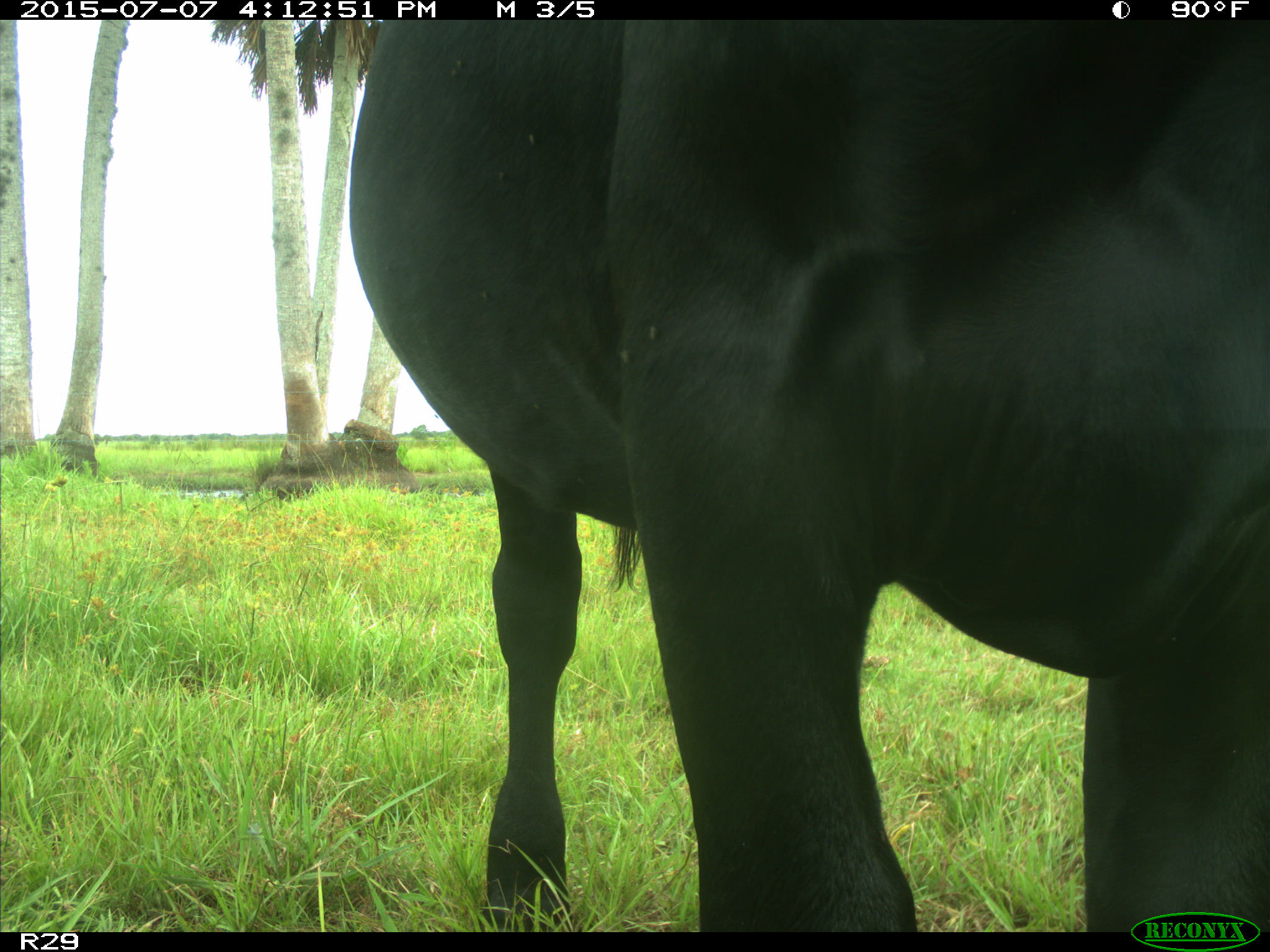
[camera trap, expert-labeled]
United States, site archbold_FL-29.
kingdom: Animalia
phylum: Chordata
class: Mammalia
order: Artiodactyla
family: Bovidae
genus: Bos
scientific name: Bos taurus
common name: domestic cow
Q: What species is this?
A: Bos taurus (domestic cow).